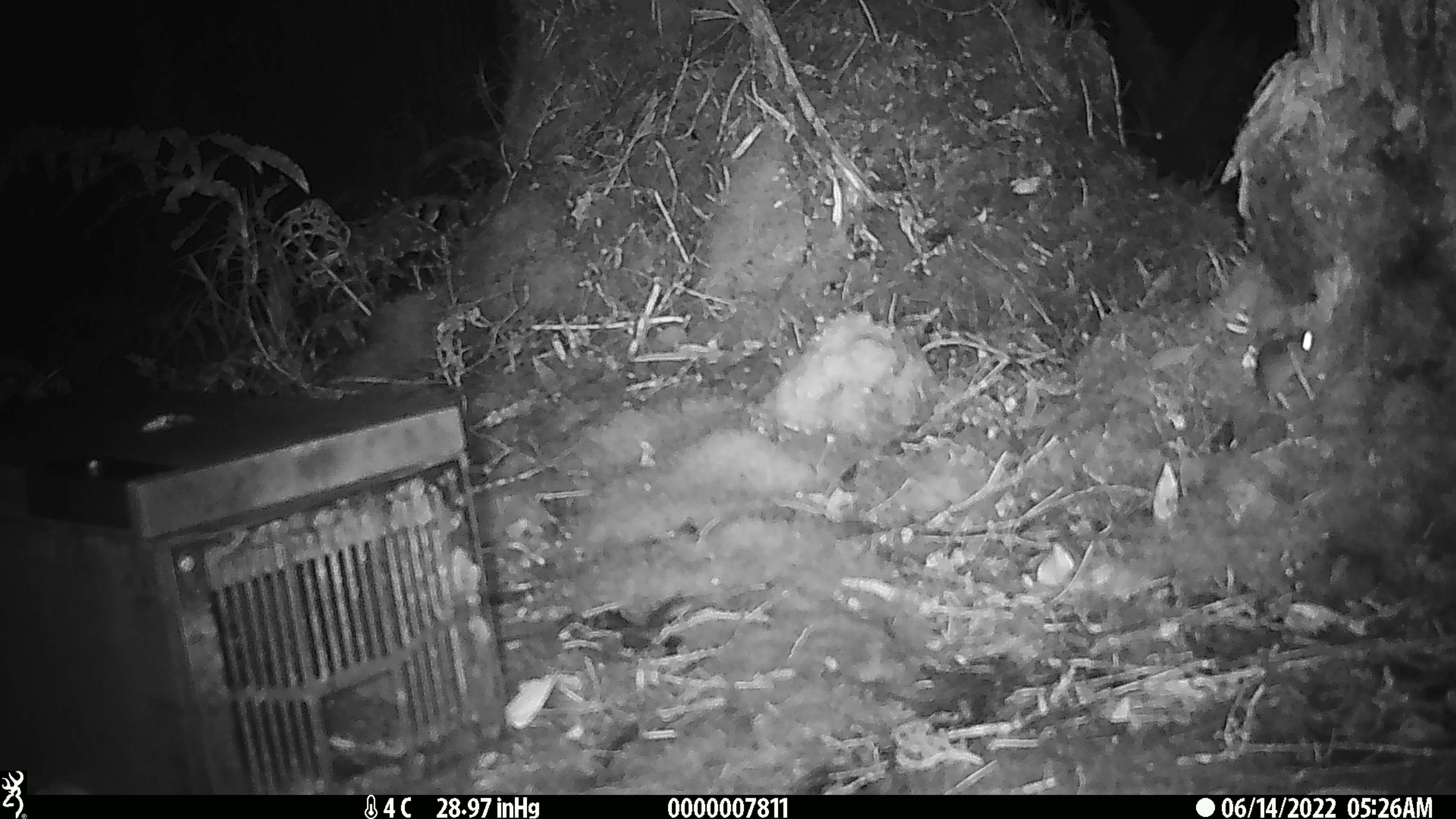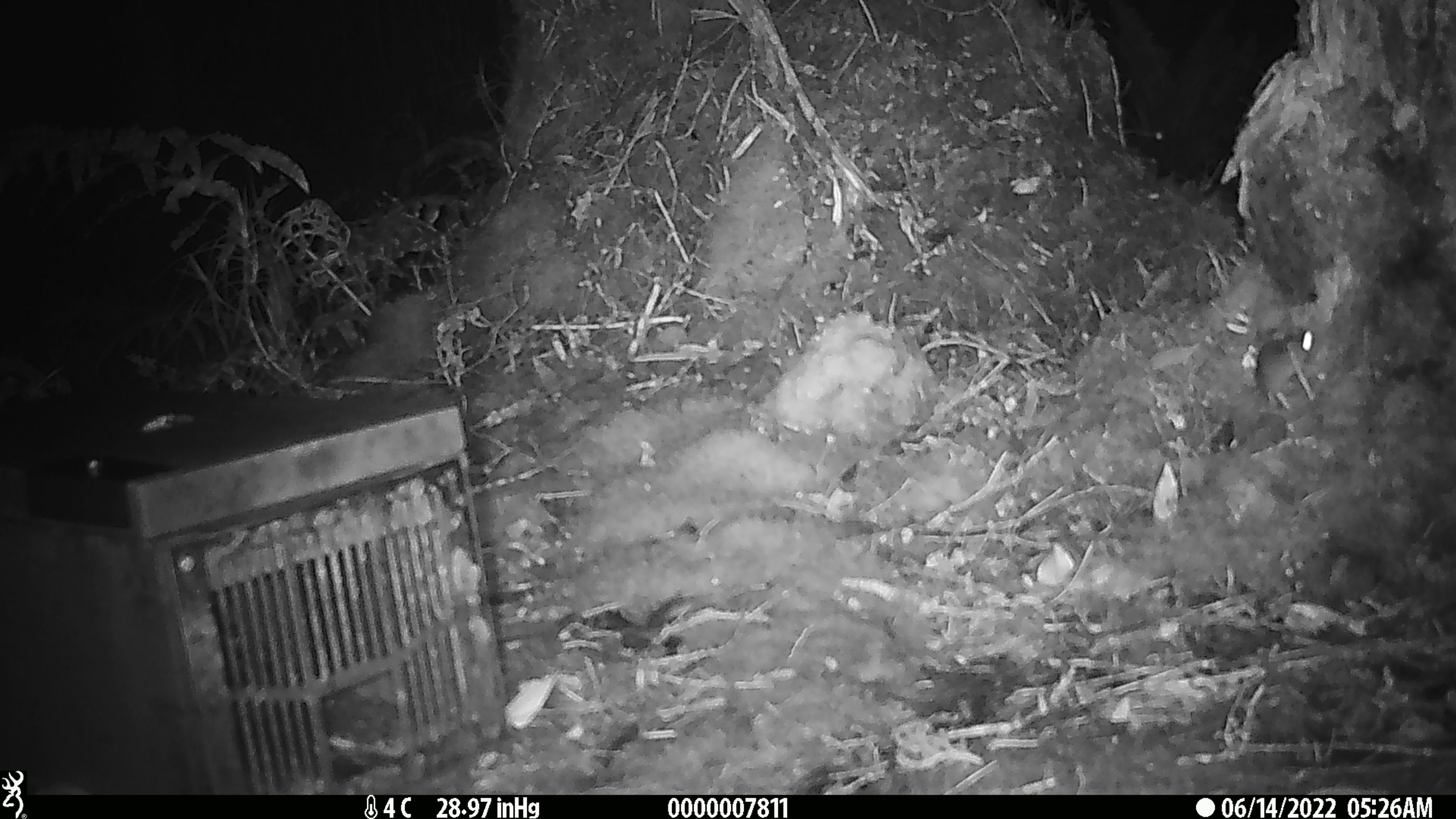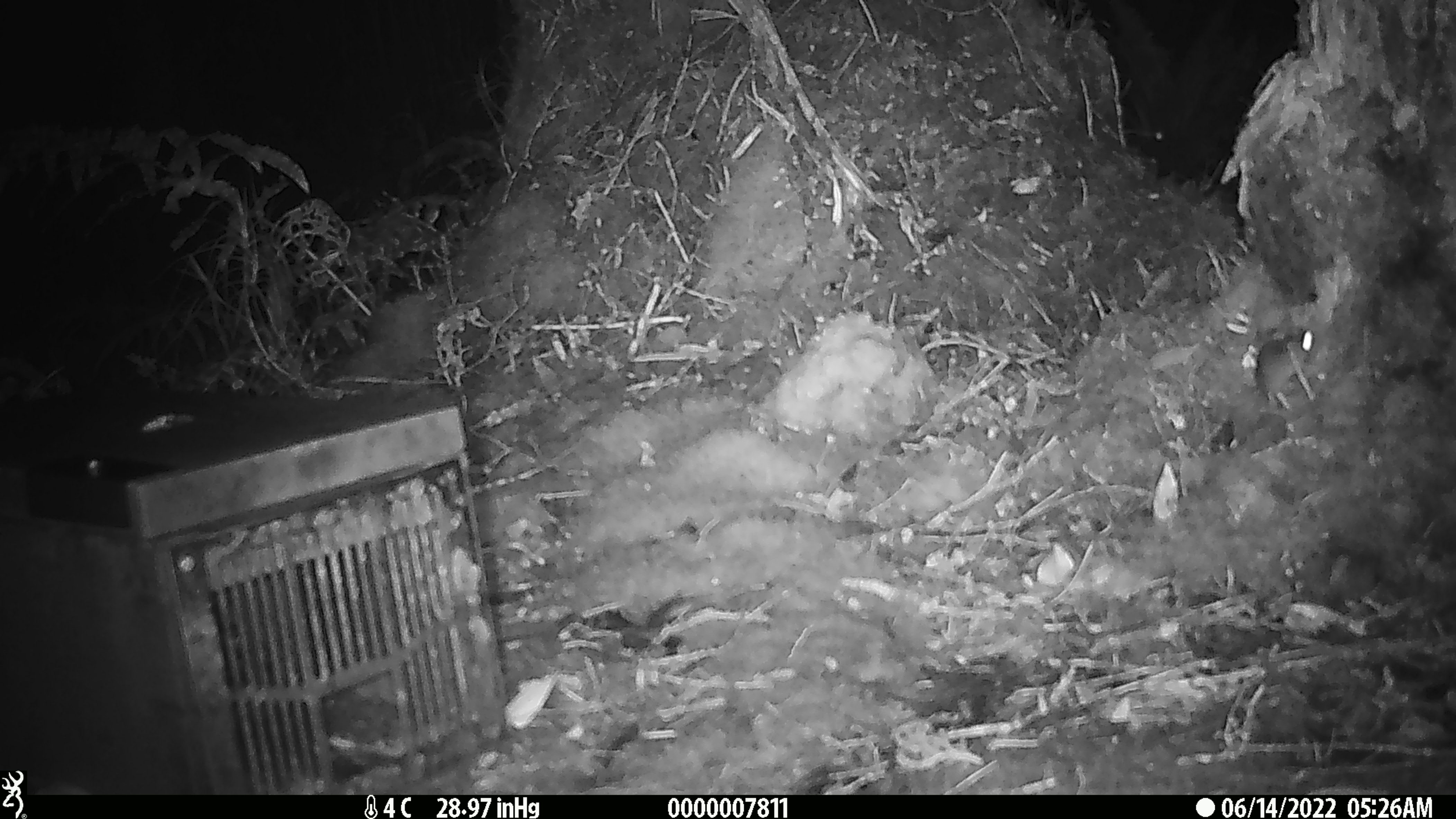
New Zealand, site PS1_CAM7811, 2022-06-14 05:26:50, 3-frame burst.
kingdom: Animalia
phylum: Chordata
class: Mammalia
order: Rodentia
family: Muridae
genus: Mus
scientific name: Mus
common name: mouse